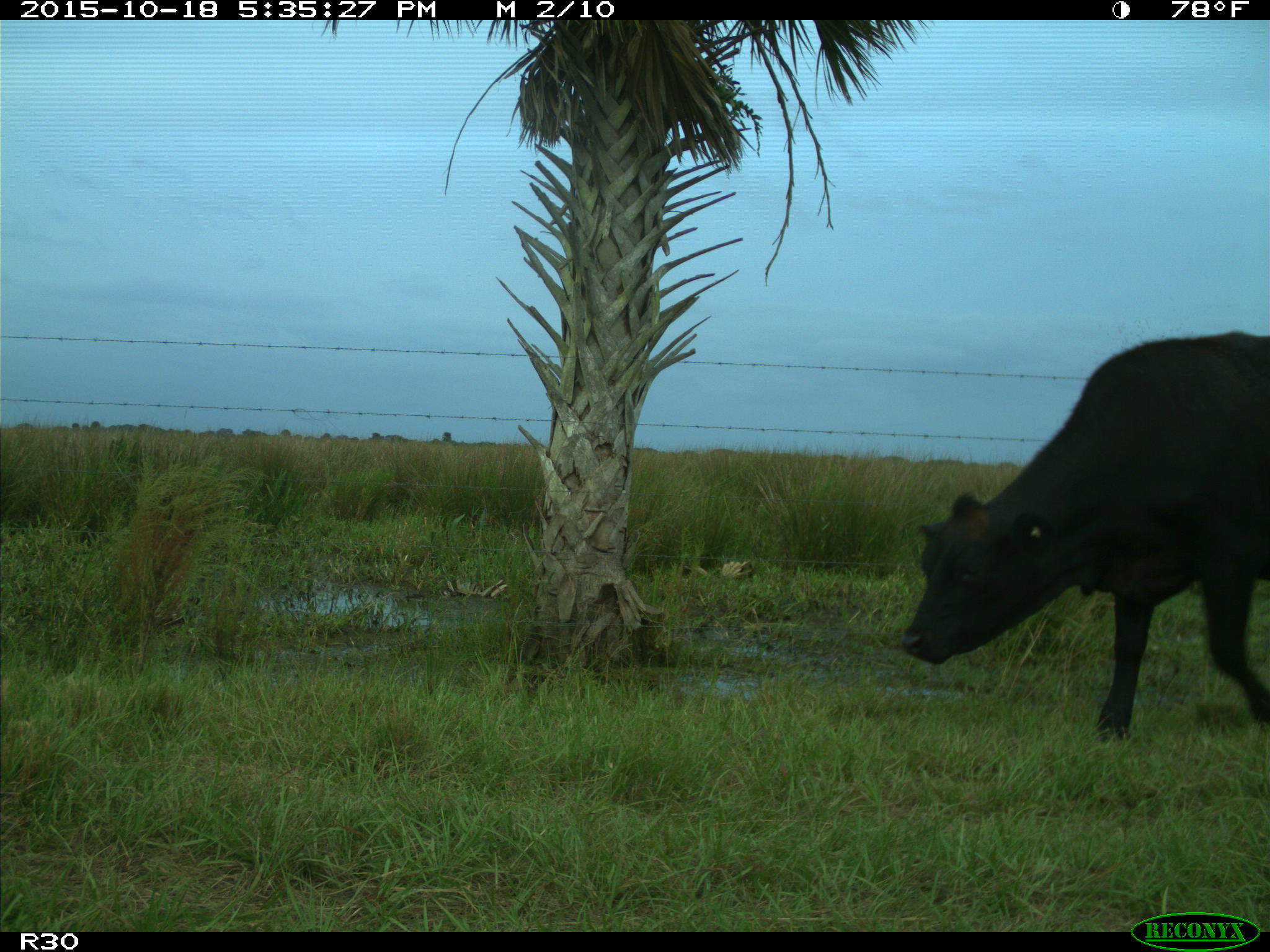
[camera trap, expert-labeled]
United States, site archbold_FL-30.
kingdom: Animalia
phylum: Chordata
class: Mammalia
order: Artiodactyla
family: Bovidae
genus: Bos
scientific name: Bos taurus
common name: domestic cow